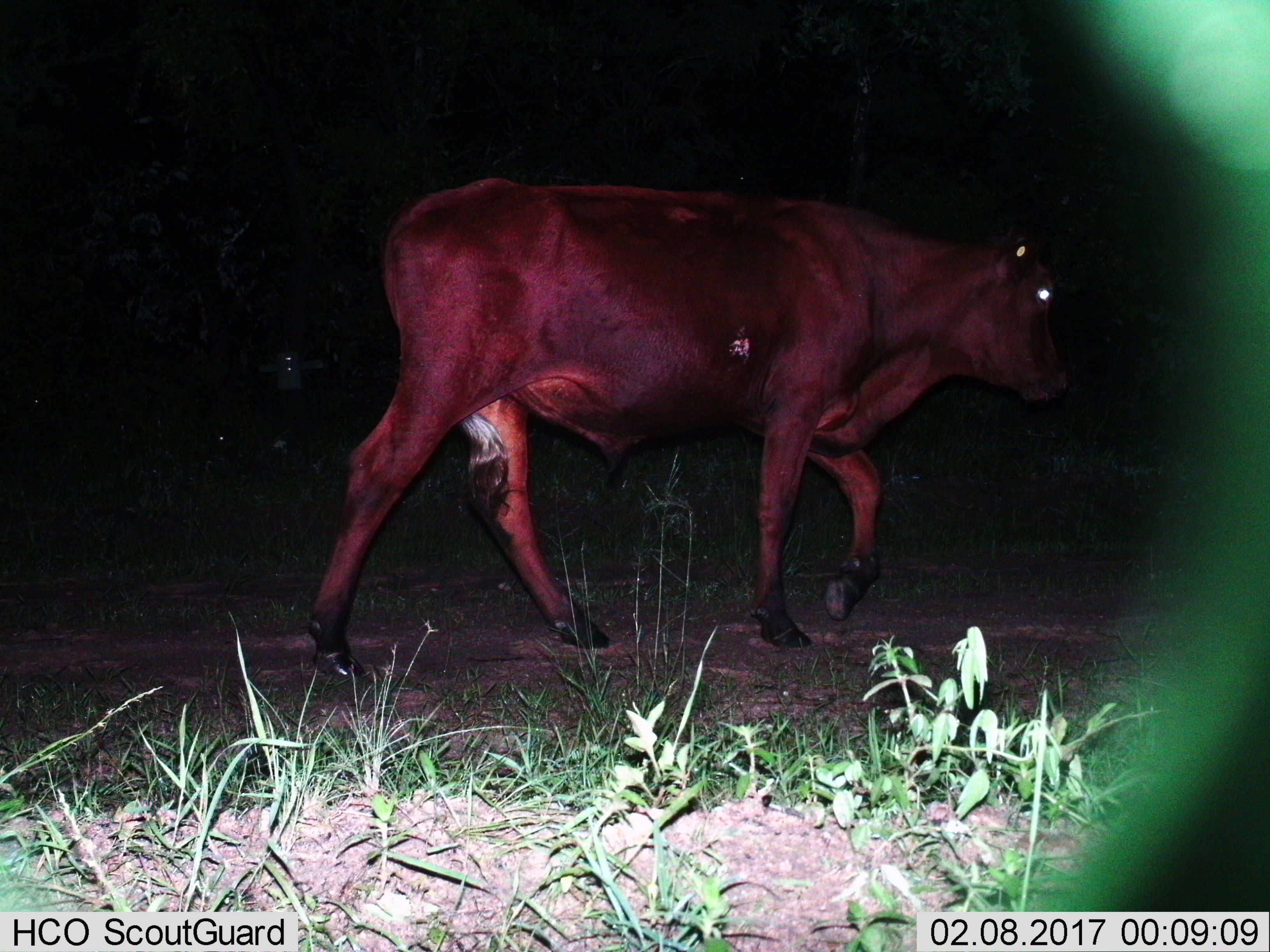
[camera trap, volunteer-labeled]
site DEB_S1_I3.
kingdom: Animalia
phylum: Chordata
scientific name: Vertebrata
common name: domestic animal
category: domesticanimal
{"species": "domesticanimal (domestic animal) (Vertebrata)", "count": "1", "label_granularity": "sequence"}